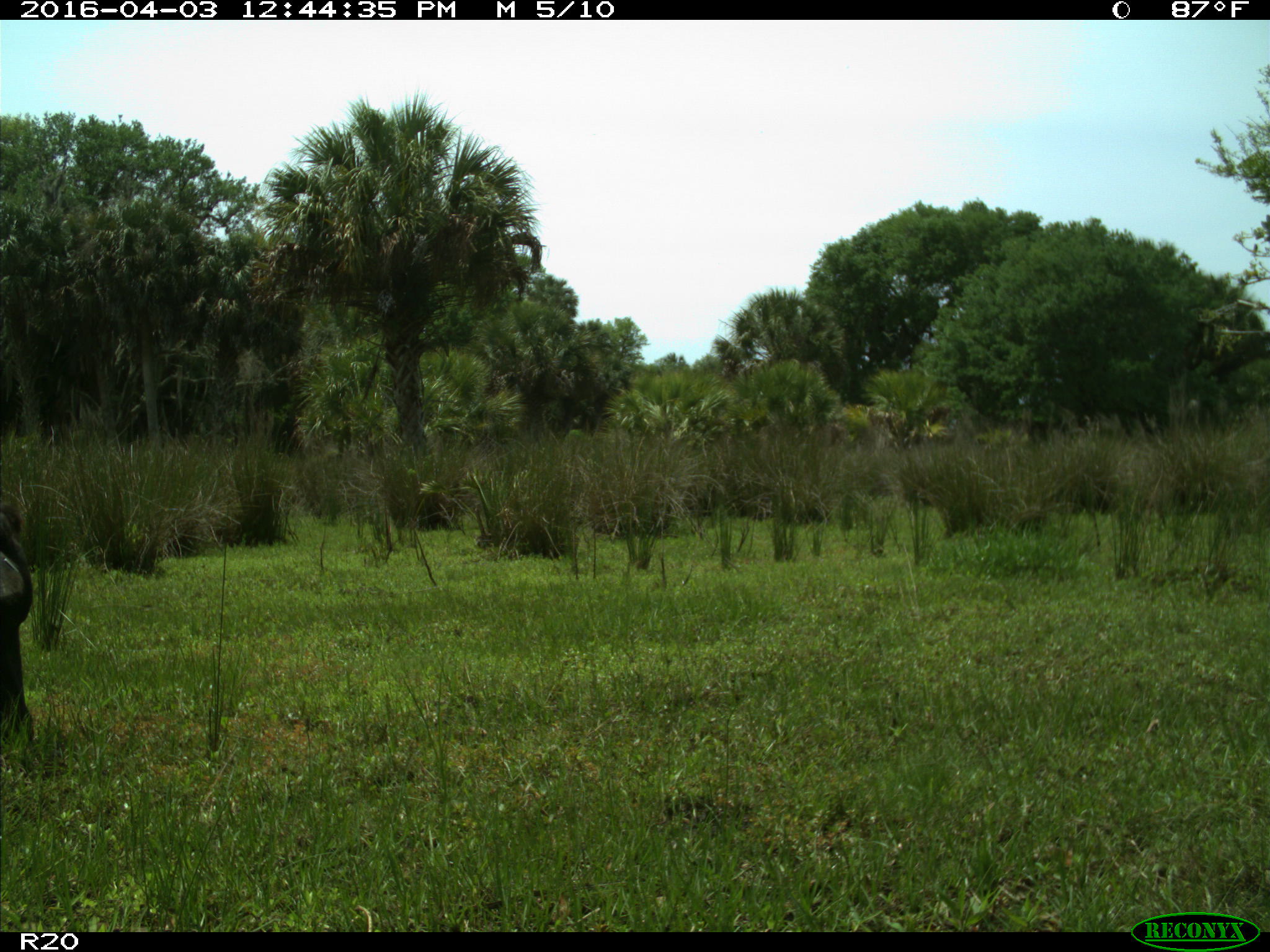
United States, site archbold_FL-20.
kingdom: Animalia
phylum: Chordata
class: Mammalia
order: Artiodactyla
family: Bovidae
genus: Bos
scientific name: Bos taurus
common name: domestic cow